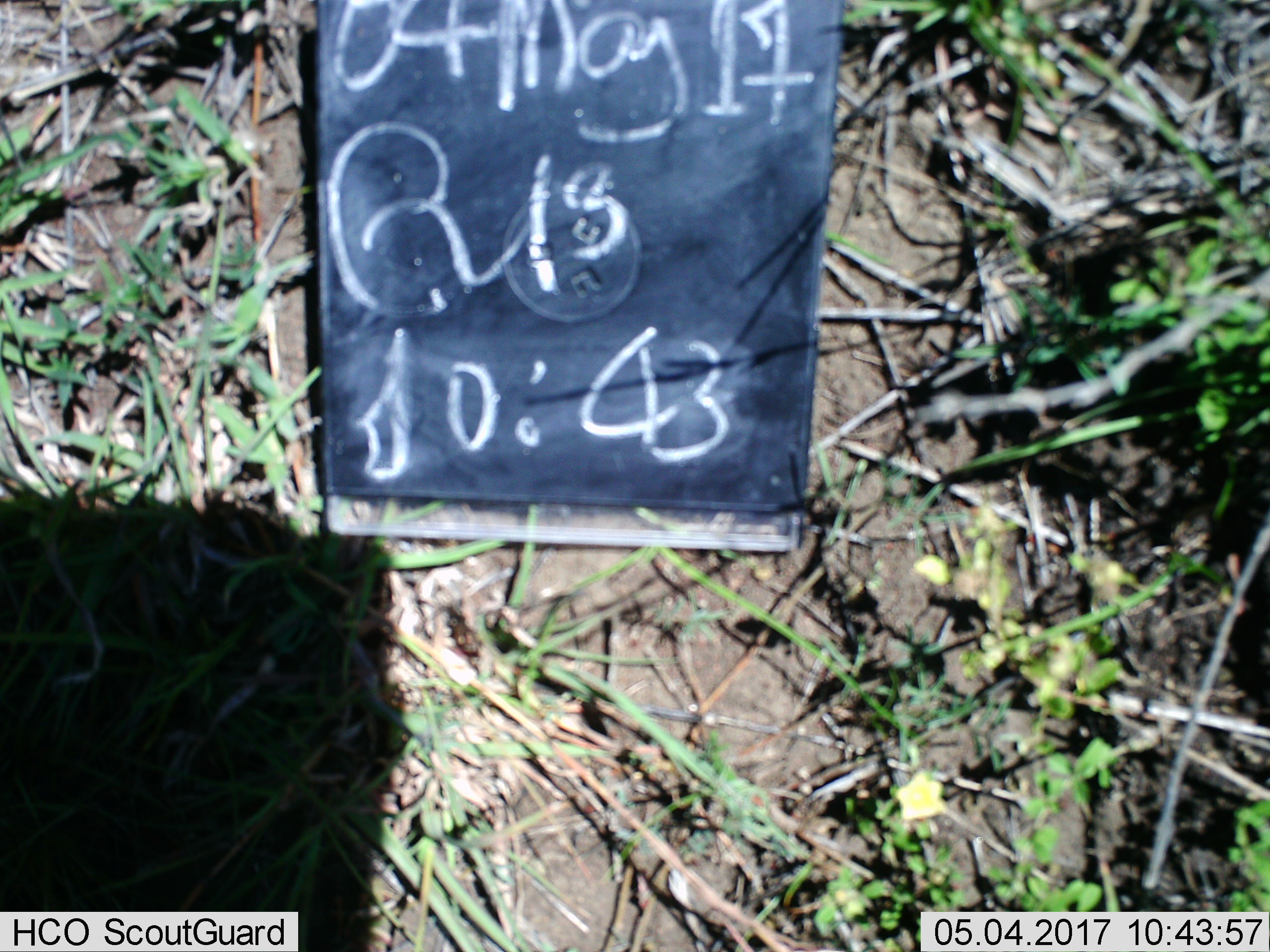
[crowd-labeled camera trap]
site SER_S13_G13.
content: unidentified animal